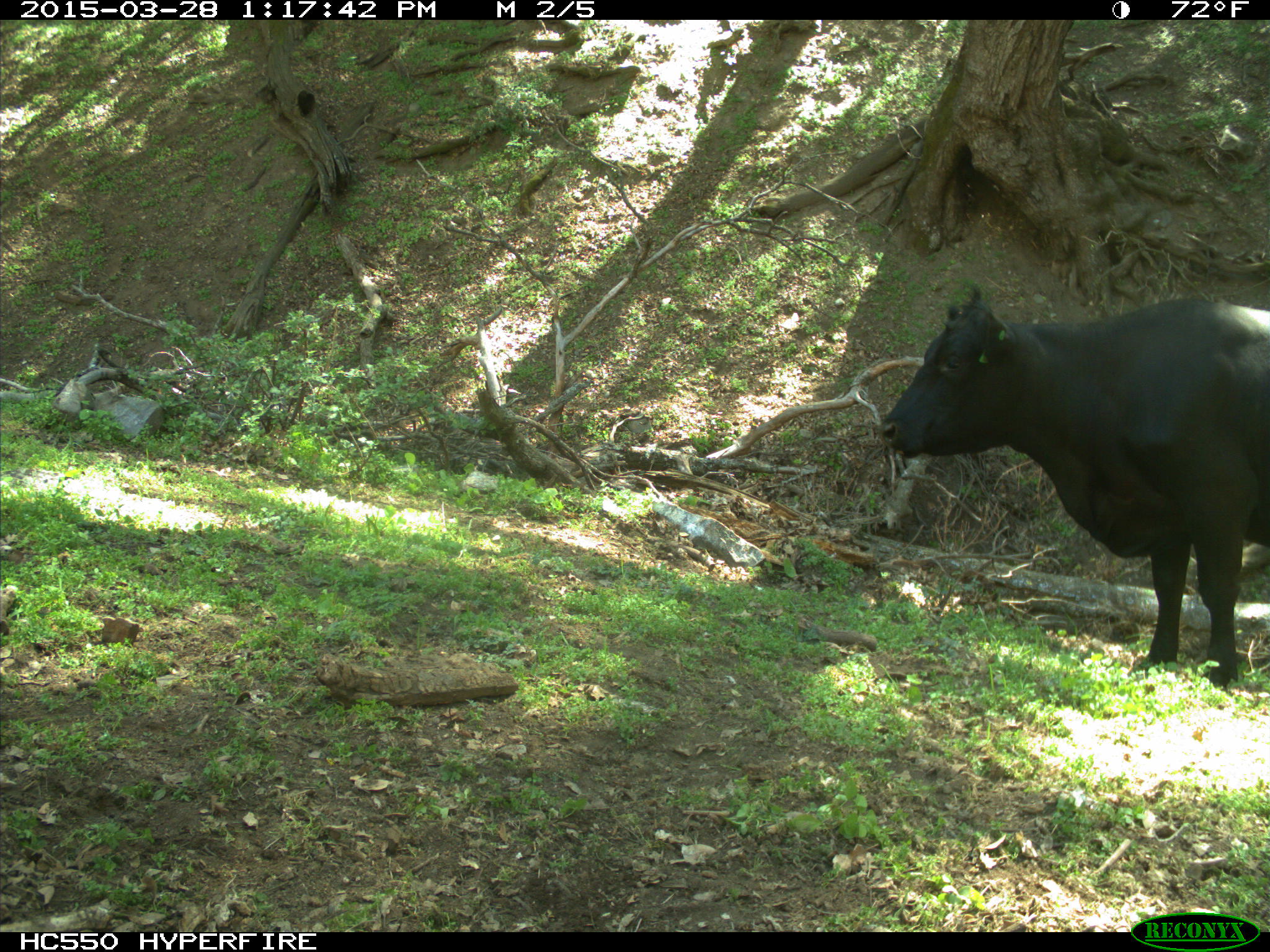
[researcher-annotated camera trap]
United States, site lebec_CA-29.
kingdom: Animalia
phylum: Chordata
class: Mammalia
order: Artiodactyla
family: Bovidae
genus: Bos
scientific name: Bos taurus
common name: domestic cow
Bos taurus (domestic cow).